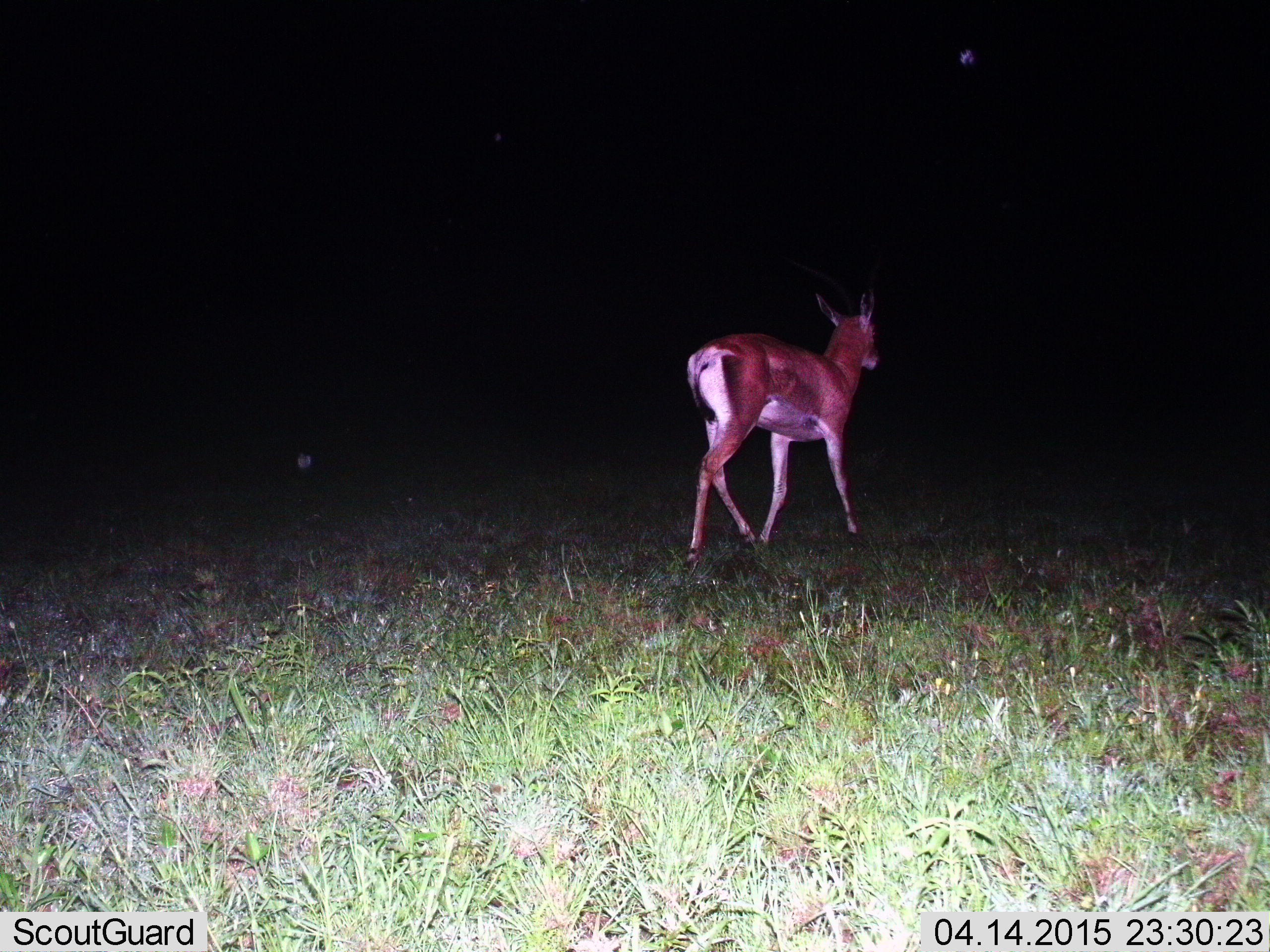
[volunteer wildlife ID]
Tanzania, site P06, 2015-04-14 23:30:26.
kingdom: Animalia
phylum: Chordata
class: Mammalia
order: Artiodactyla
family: Bovidae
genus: Nanger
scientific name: Nanger granti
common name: grant's gazelle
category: gazellegrants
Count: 1.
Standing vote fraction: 0%.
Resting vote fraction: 0%.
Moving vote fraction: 100%.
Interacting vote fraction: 0%.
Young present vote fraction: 0%.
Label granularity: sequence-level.